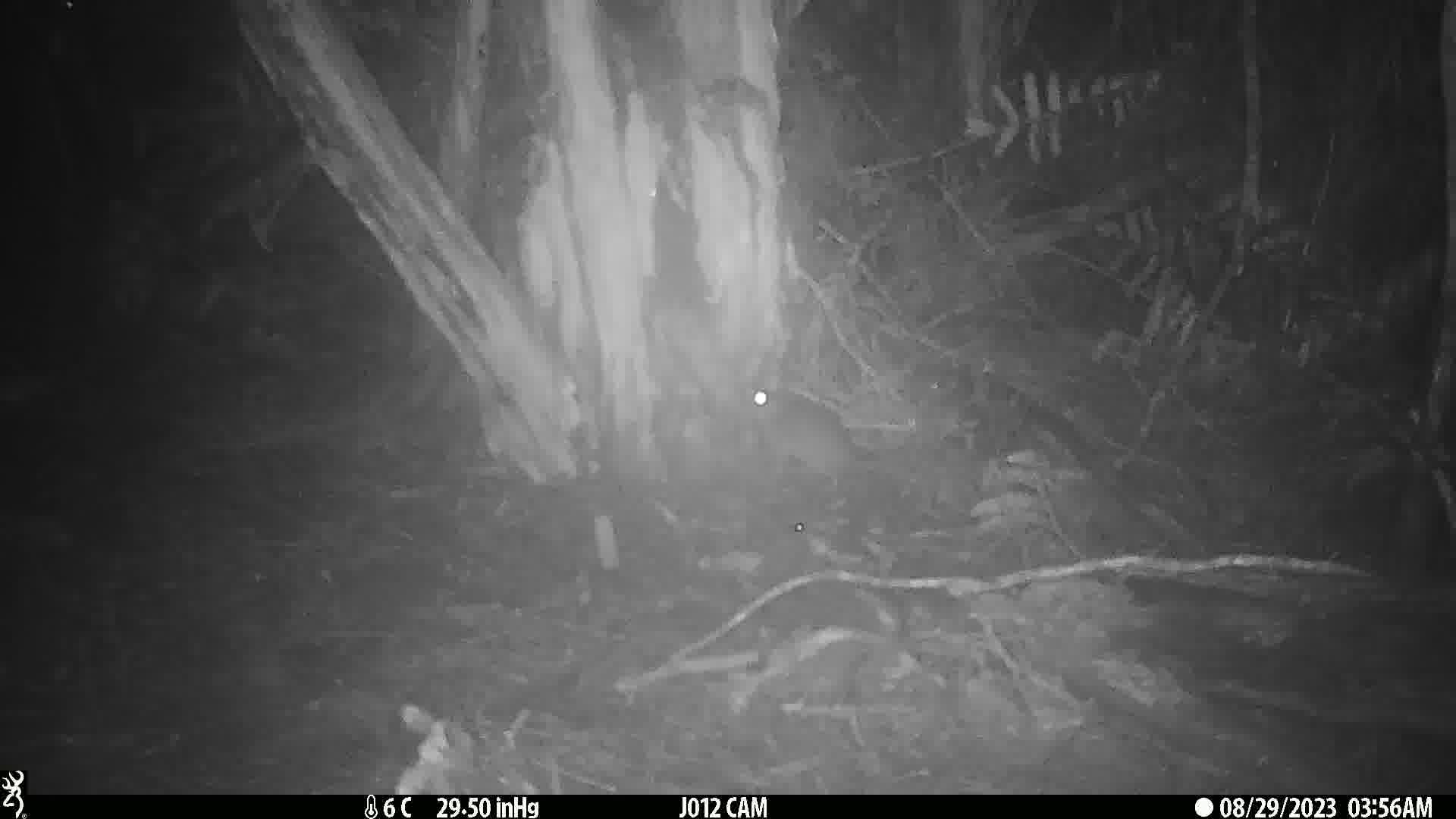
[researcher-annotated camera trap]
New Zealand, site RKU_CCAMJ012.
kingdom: Animalia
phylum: Chordata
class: Mammalia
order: Rodentia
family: Muridae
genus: Rattus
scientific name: Rattus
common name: rat